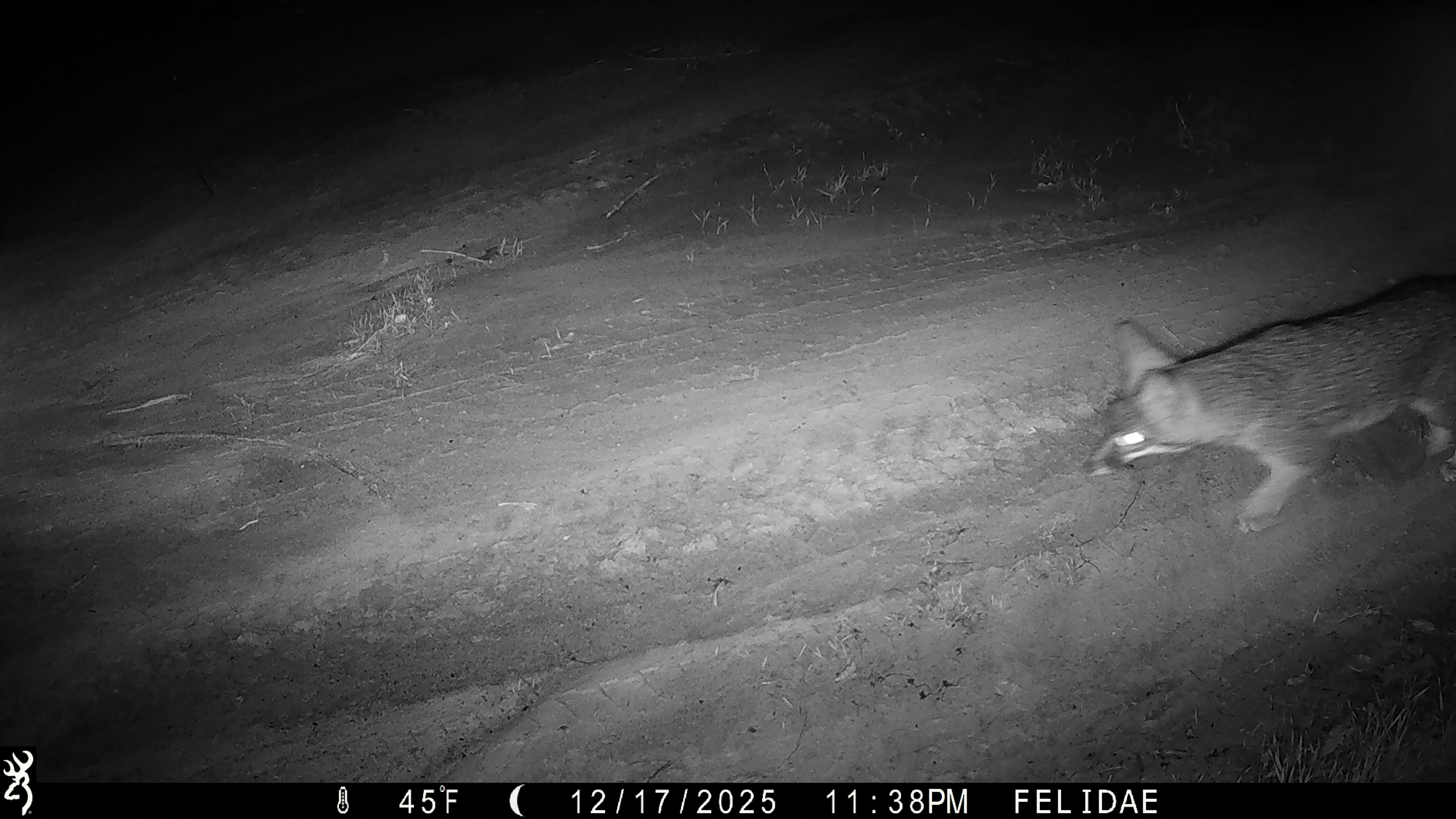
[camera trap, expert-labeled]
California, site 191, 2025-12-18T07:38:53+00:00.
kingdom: Animalia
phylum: Chordata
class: Mammalia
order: Carnivora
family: Canidae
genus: Urocyon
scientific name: Urocyon cinereoargenteus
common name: gray fox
Gray fox (Urocyon cinereoargenteus).